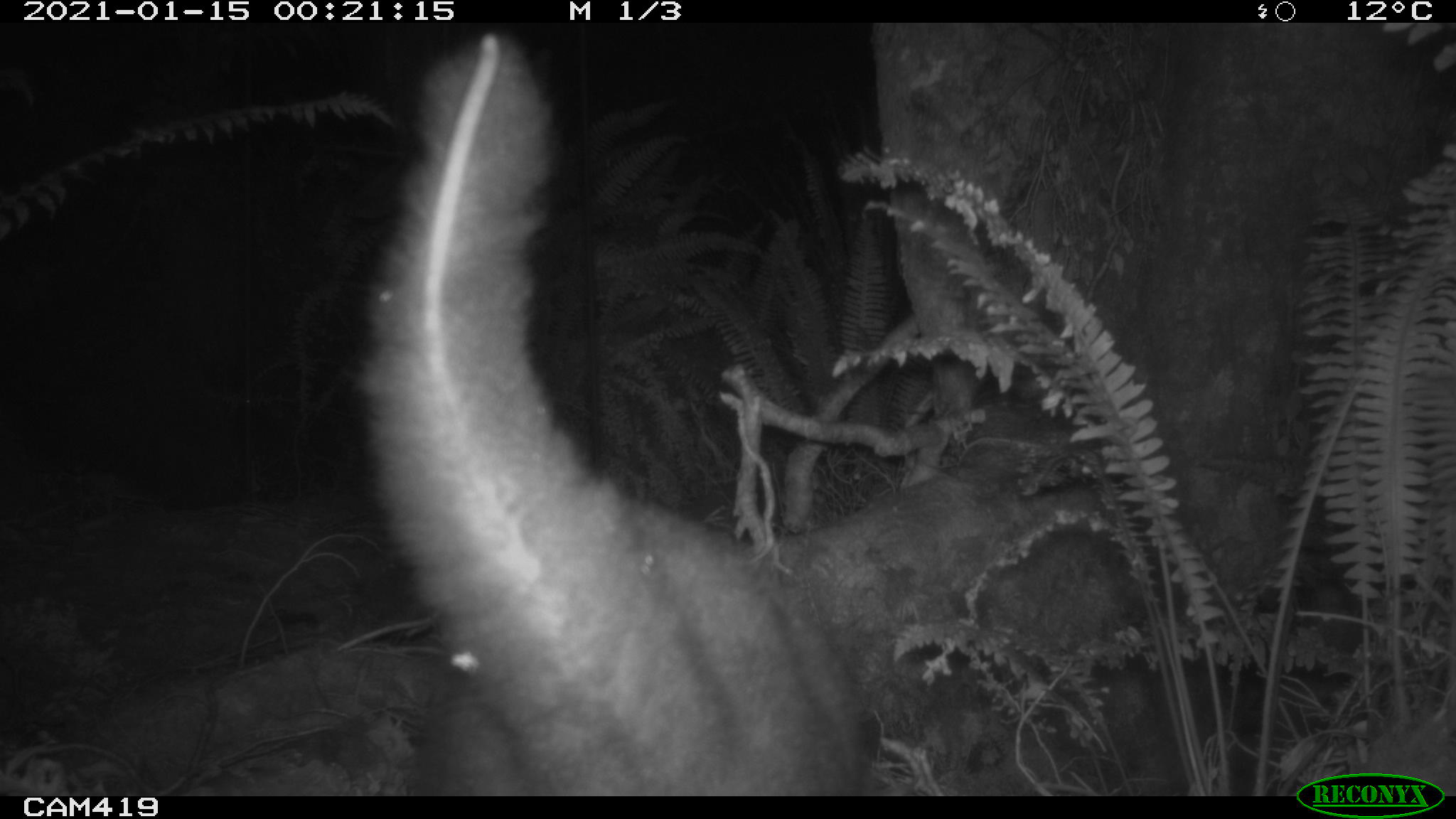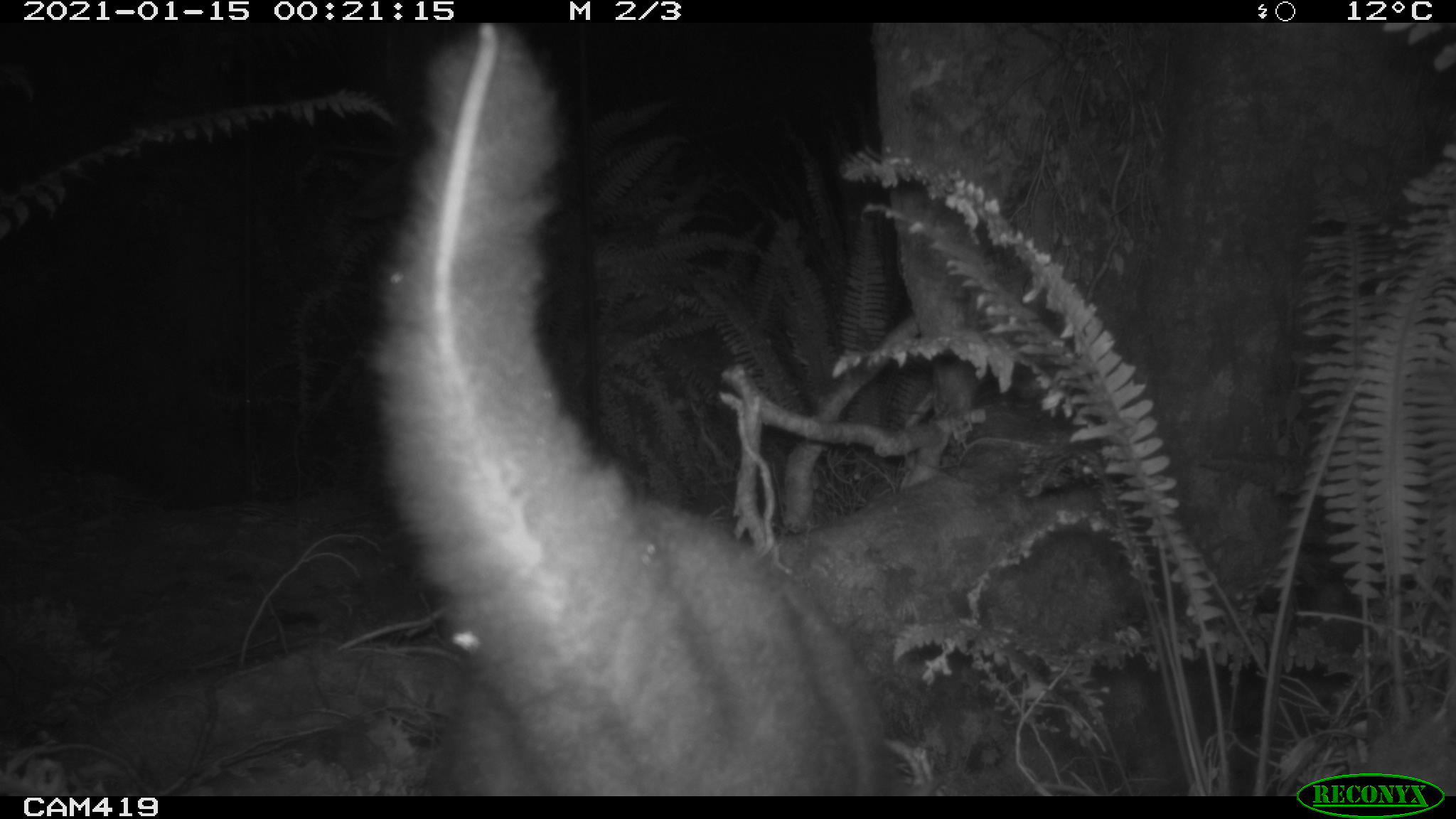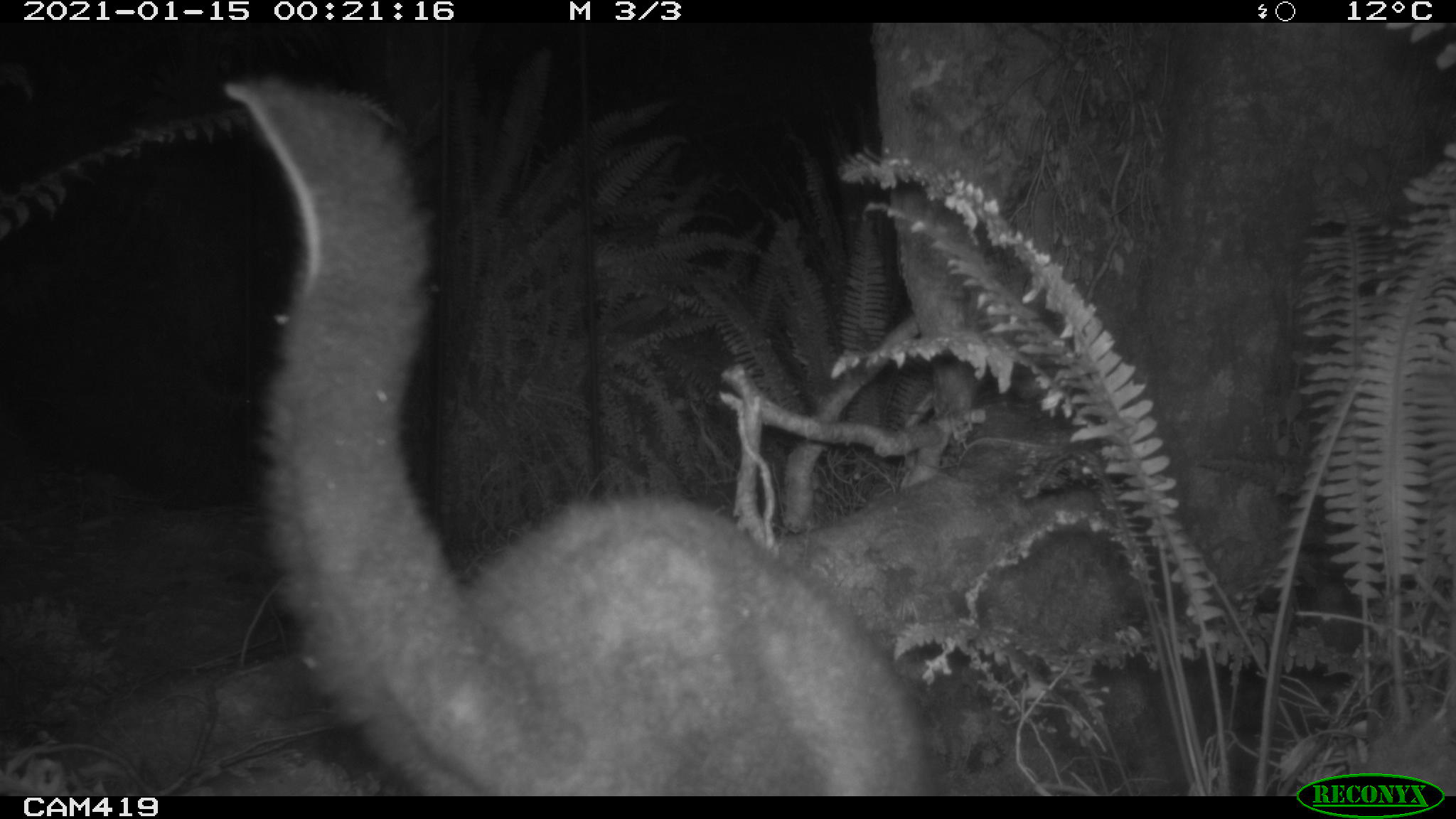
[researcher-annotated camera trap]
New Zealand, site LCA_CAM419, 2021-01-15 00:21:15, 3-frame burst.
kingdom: Animalia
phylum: Chordata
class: Mammalia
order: Diprotodontia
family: Phalangeridae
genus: Trichosurus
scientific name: Trichosurus vulpecula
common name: common brushtail possum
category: possum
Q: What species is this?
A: Possum (common brushtail possum) (Trichosurus vulpecula).